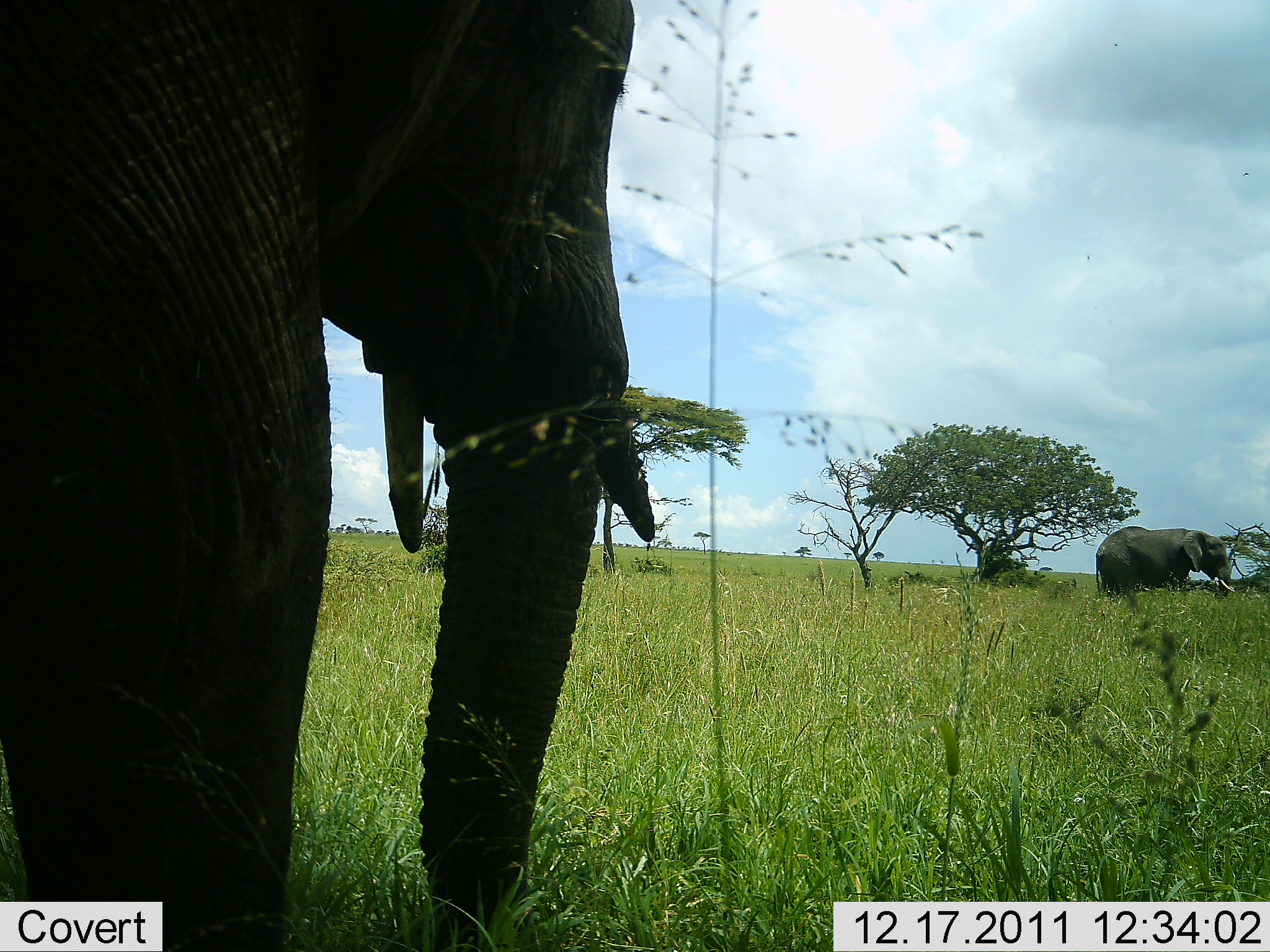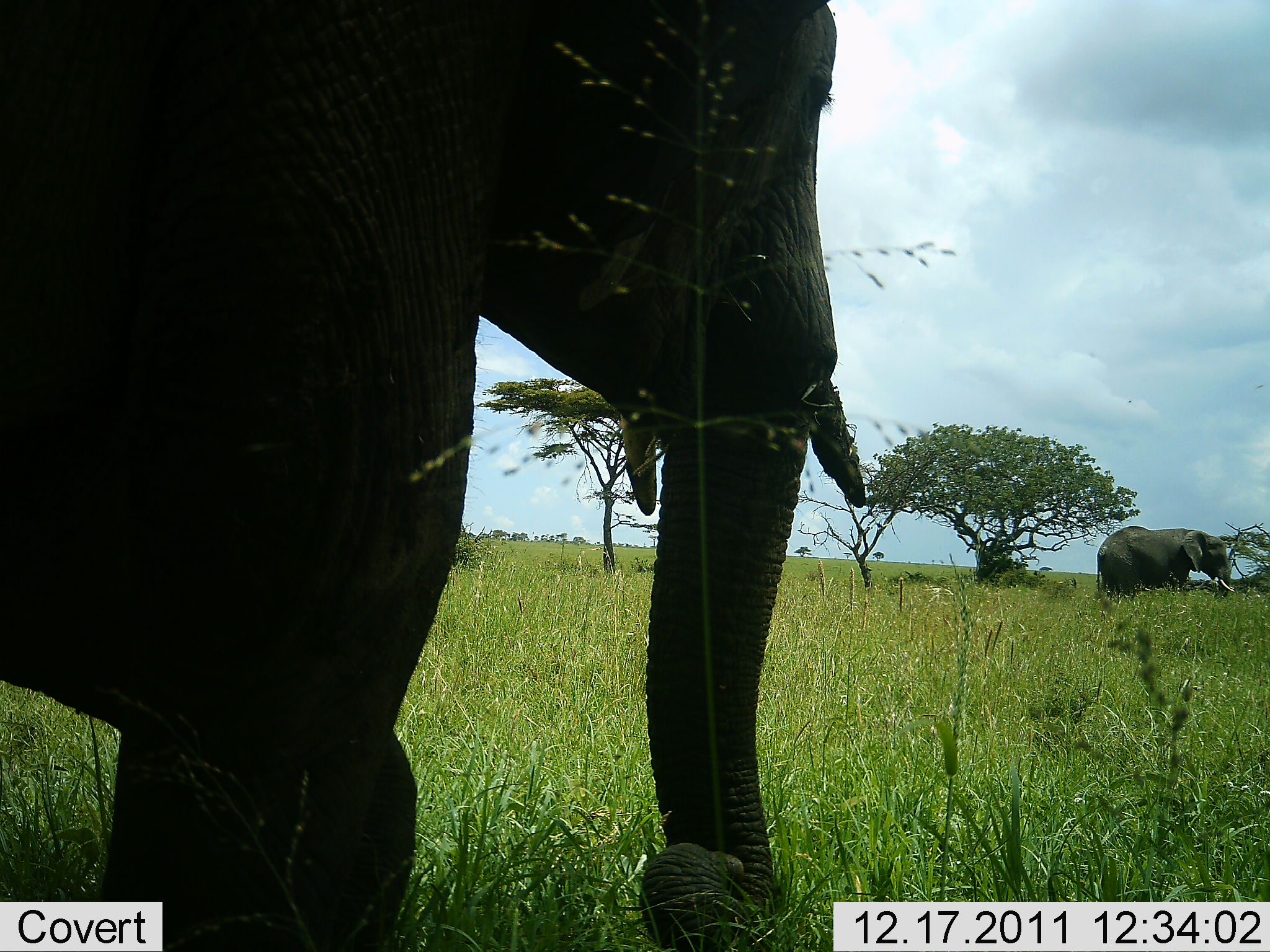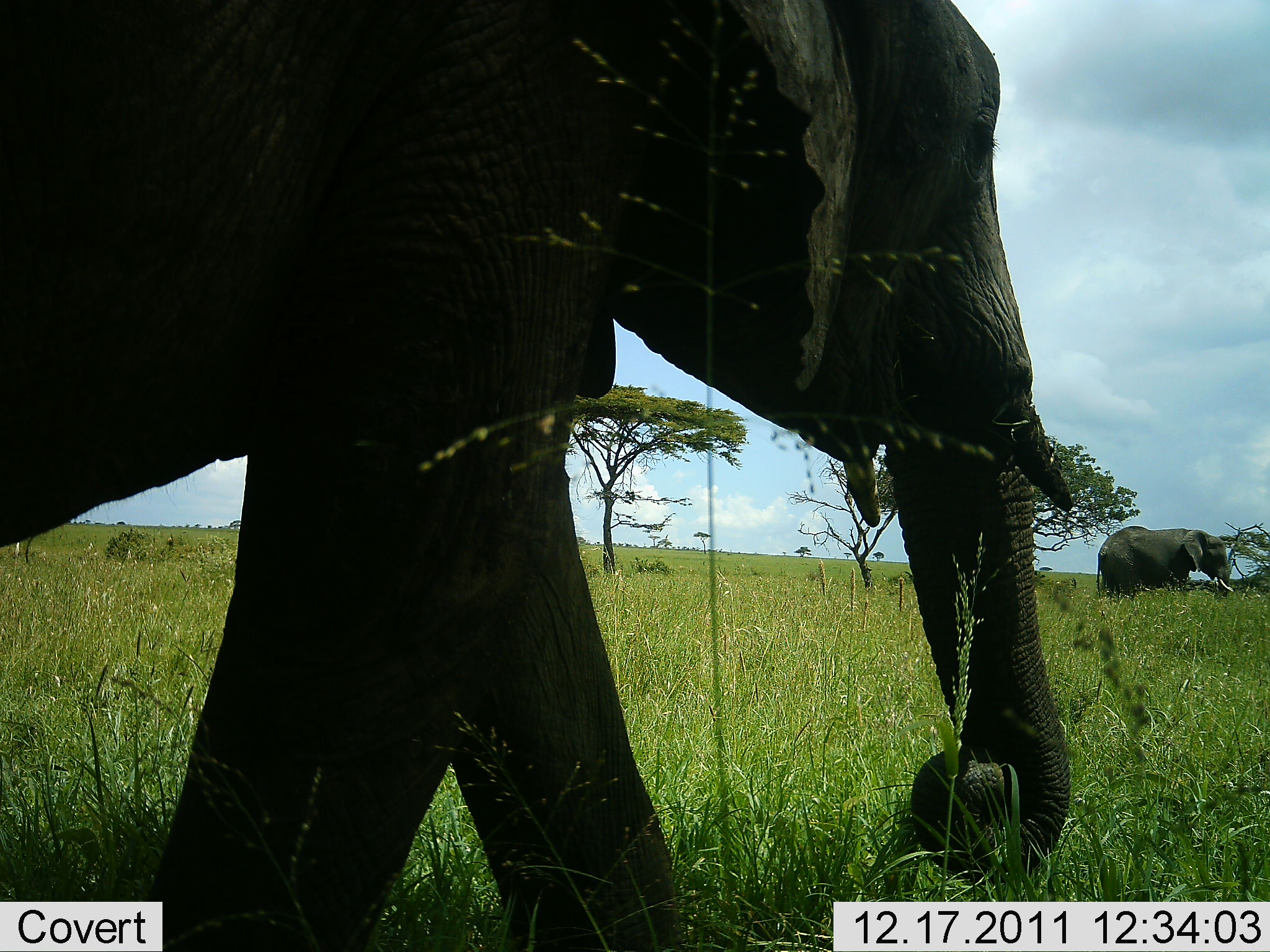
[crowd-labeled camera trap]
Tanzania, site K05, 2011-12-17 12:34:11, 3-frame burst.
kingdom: Animalia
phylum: Chordata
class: Mammalia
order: Proboscidea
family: Elephantidae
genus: Loxodonta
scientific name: Loxodonta africana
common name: african bush elephant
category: elephant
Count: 2.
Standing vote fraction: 64%.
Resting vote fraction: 0%.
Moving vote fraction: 86%.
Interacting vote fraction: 0%.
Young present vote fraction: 0%.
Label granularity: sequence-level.